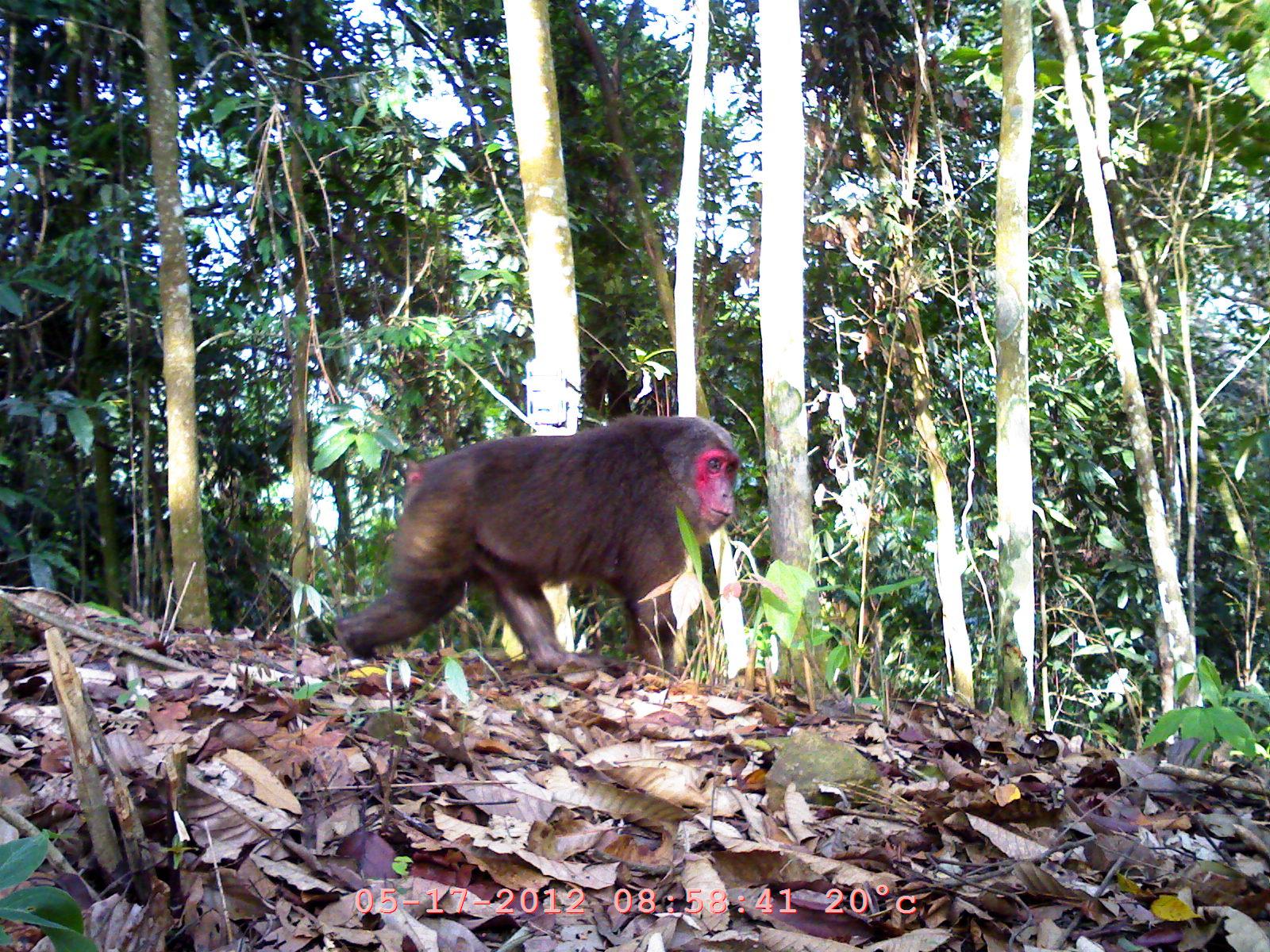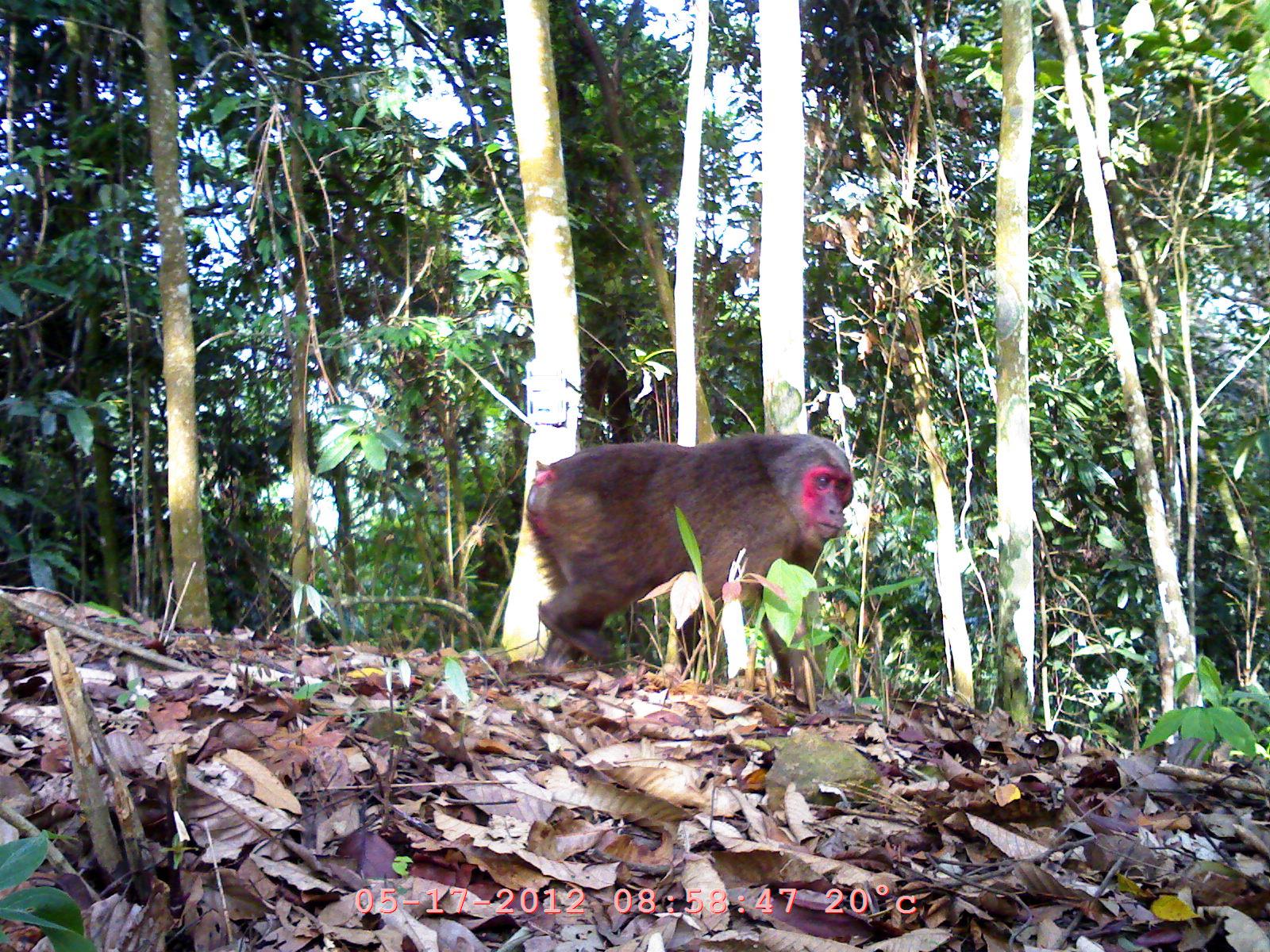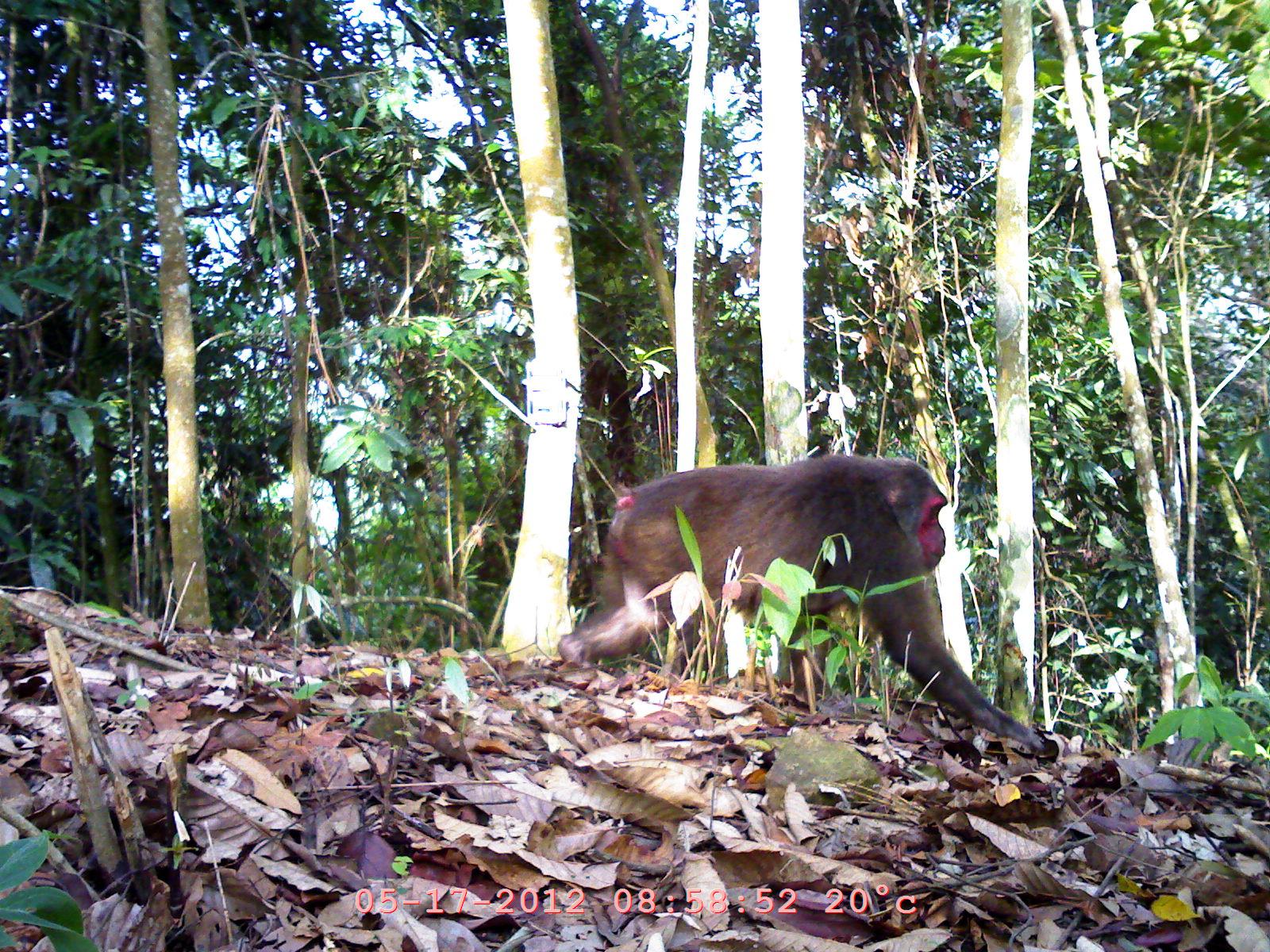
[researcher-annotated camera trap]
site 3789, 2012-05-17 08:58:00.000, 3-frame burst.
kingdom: Animalia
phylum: Chordata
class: Mammalia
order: Primates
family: Cercopithecidae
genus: Macaca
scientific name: Macaca arctoides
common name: stump-tailed macaque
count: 1